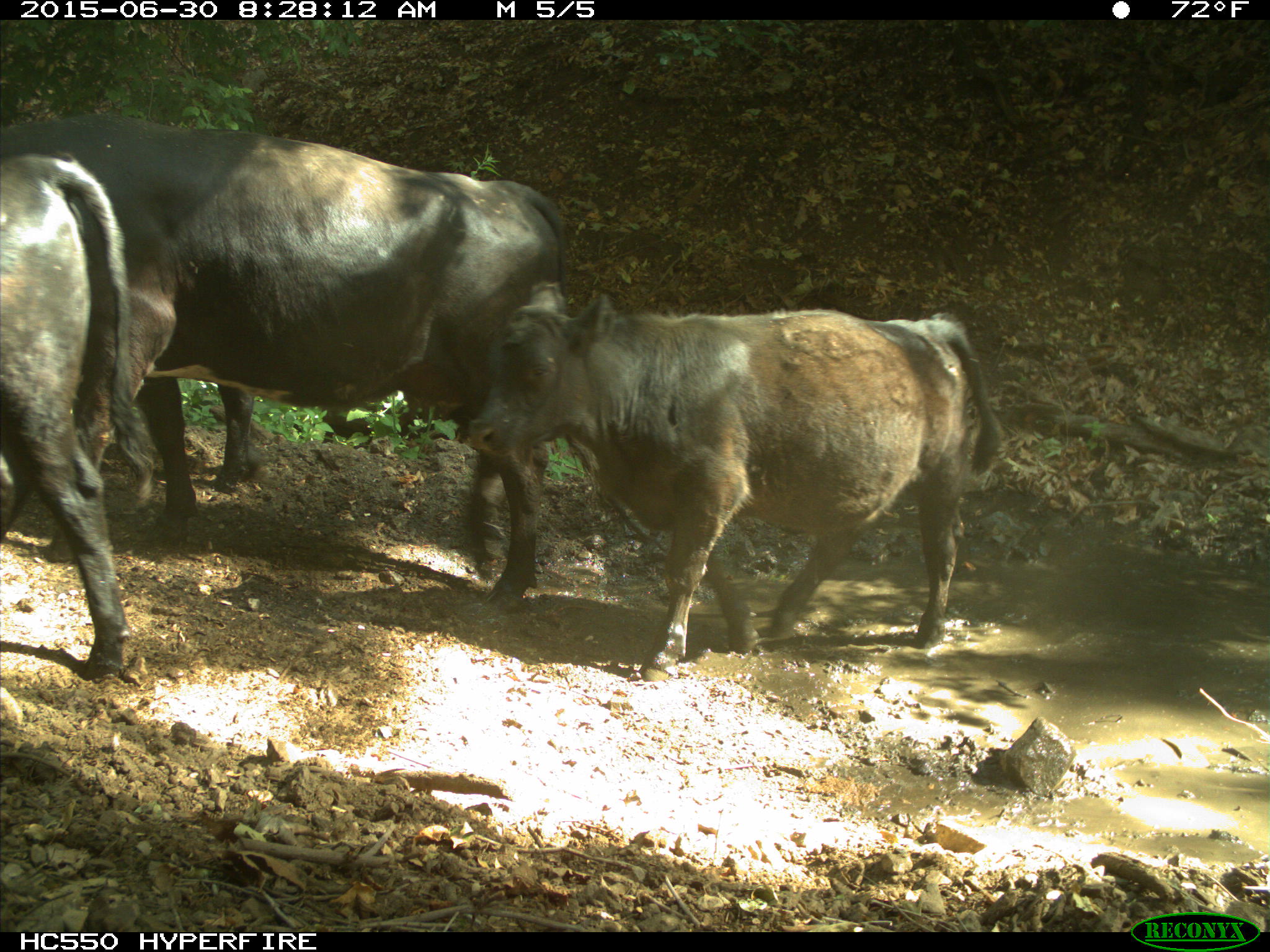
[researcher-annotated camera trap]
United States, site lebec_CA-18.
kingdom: Animalia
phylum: Chordata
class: Mammalia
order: Artiodactyla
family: Bovidae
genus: Bos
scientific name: Bos taurus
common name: domestic cow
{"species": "Bos taurus (domestic cow)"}